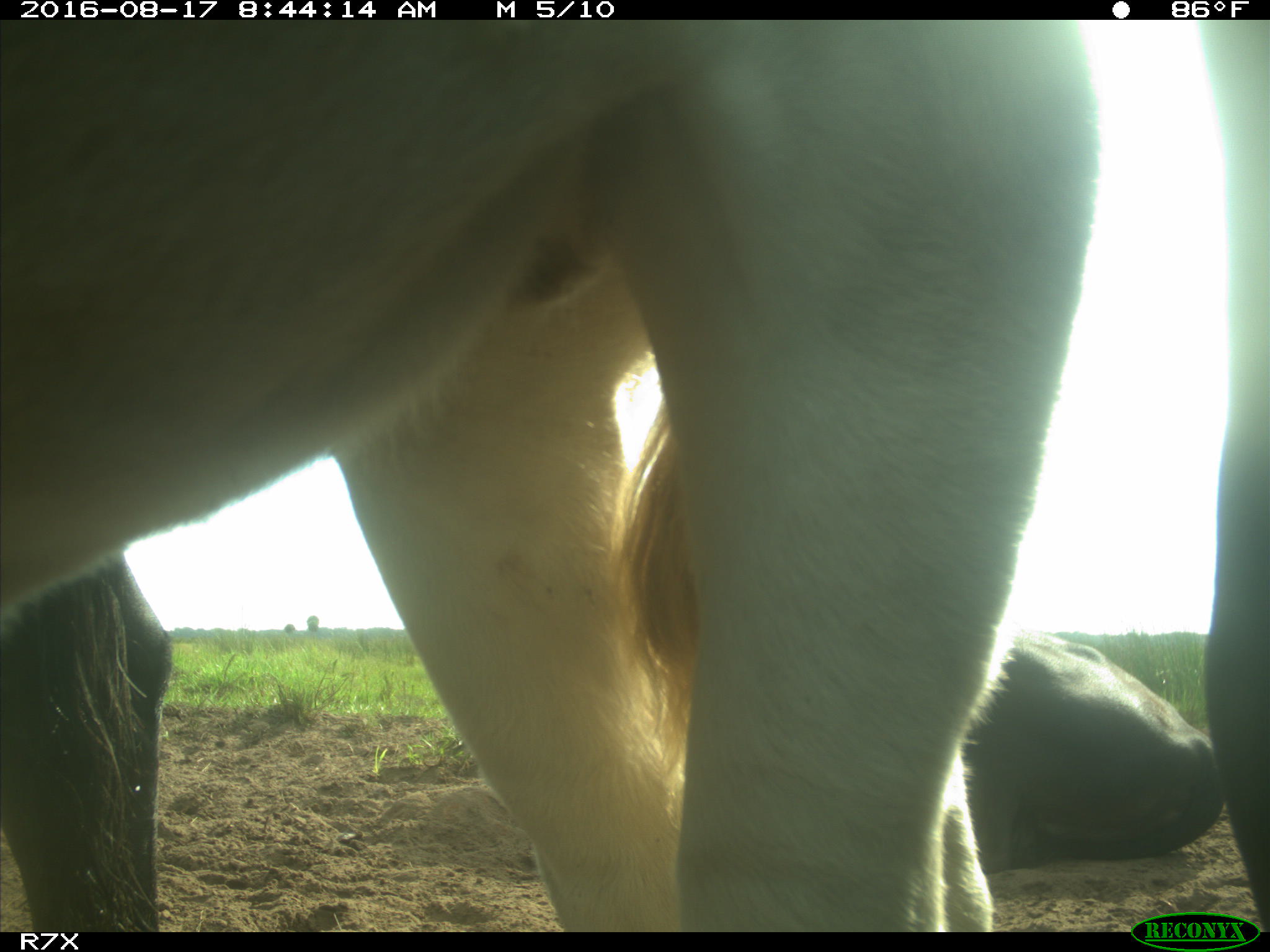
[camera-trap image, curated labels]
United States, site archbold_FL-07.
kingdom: Animalia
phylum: Chordata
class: Mammalia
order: Artiodactyla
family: Bovidae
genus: Bos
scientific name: Bos taurus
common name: domestic cow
Bos taurus (domestic cow).